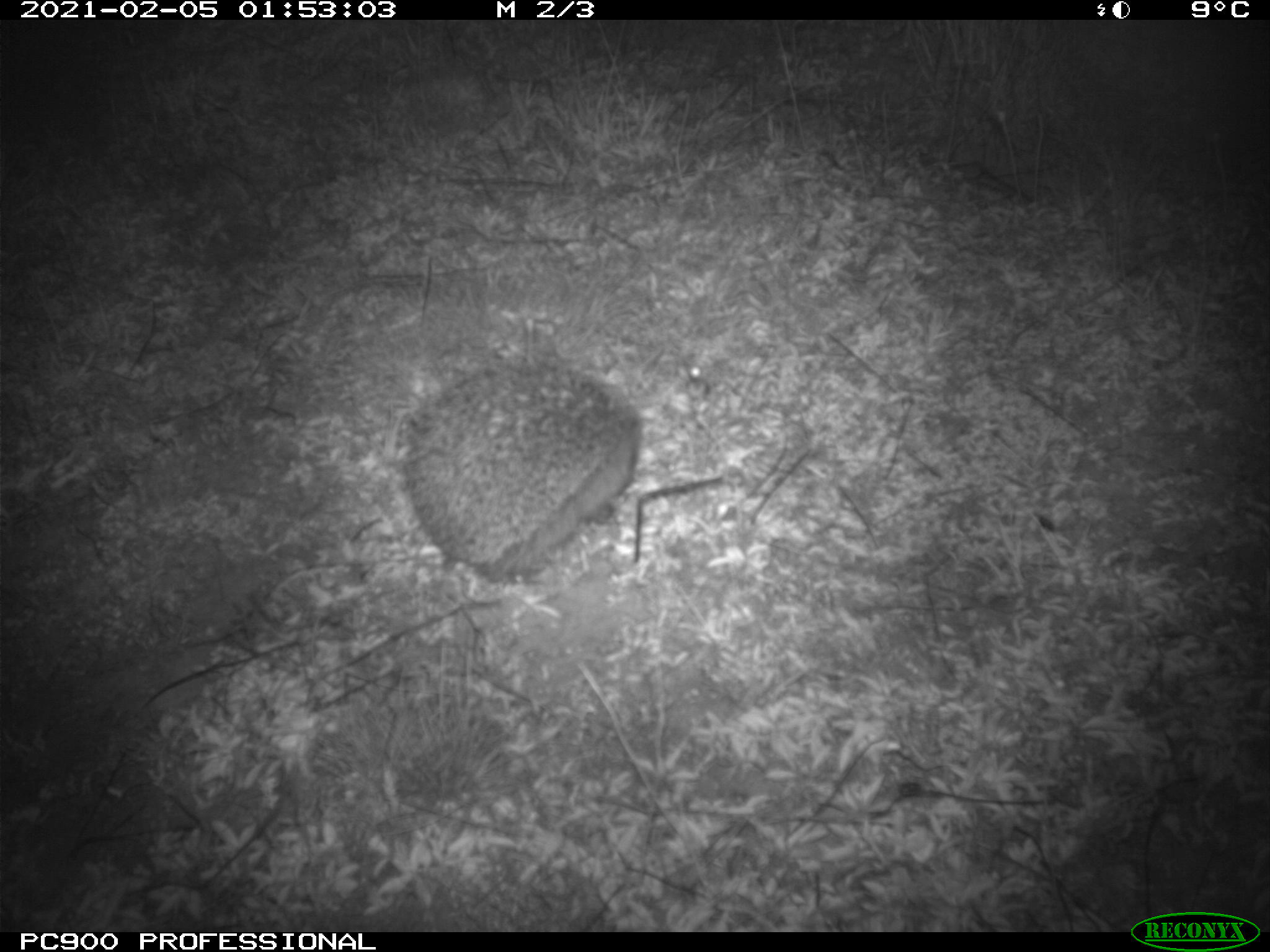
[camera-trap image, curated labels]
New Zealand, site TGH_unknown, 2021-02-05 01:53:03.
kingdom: Animalia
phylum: Chordata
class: Mammalia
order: Eulipotyphla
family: Erinaceidae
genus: Erinaceus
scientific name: Erinaceus europaeus europaeus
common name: european hedgehog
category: hedgehog